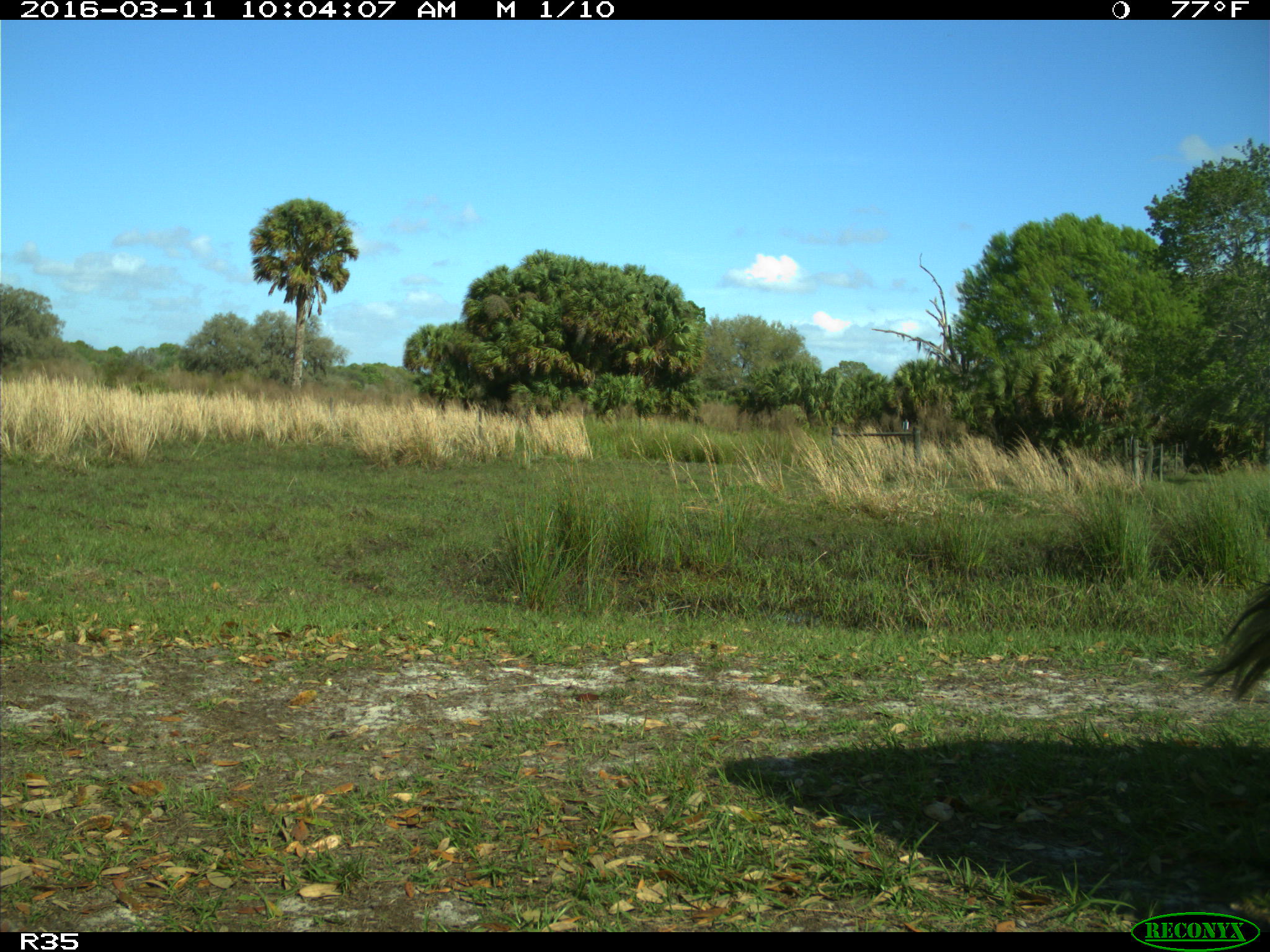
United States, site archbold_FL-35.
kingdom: Animalia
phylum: Chordata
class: Mammalia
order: Artiodactyla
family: Bovidae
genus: Bos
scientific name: Bos taurus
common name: domestic cow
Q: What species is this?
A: Bos taurus (domestic cow).